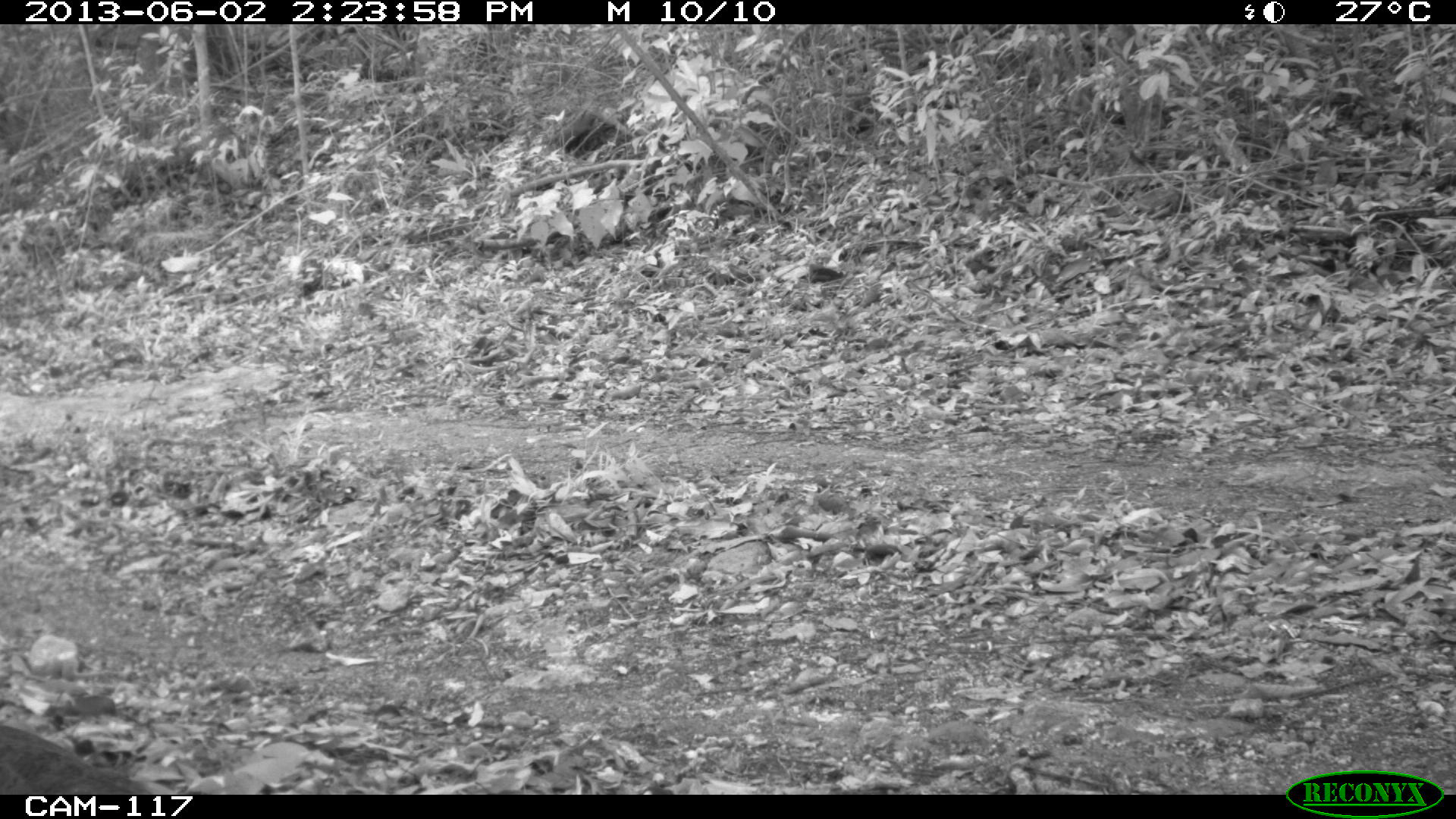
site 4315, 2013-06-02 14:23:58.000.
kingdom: Animalia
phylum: Chordata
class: Aves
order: Tinamiformes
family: Tinamidae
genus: Tinamus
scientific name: Tinamus major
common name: great tinamou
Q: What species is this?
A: Tinamus major (great tinamou).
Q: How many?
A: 2.